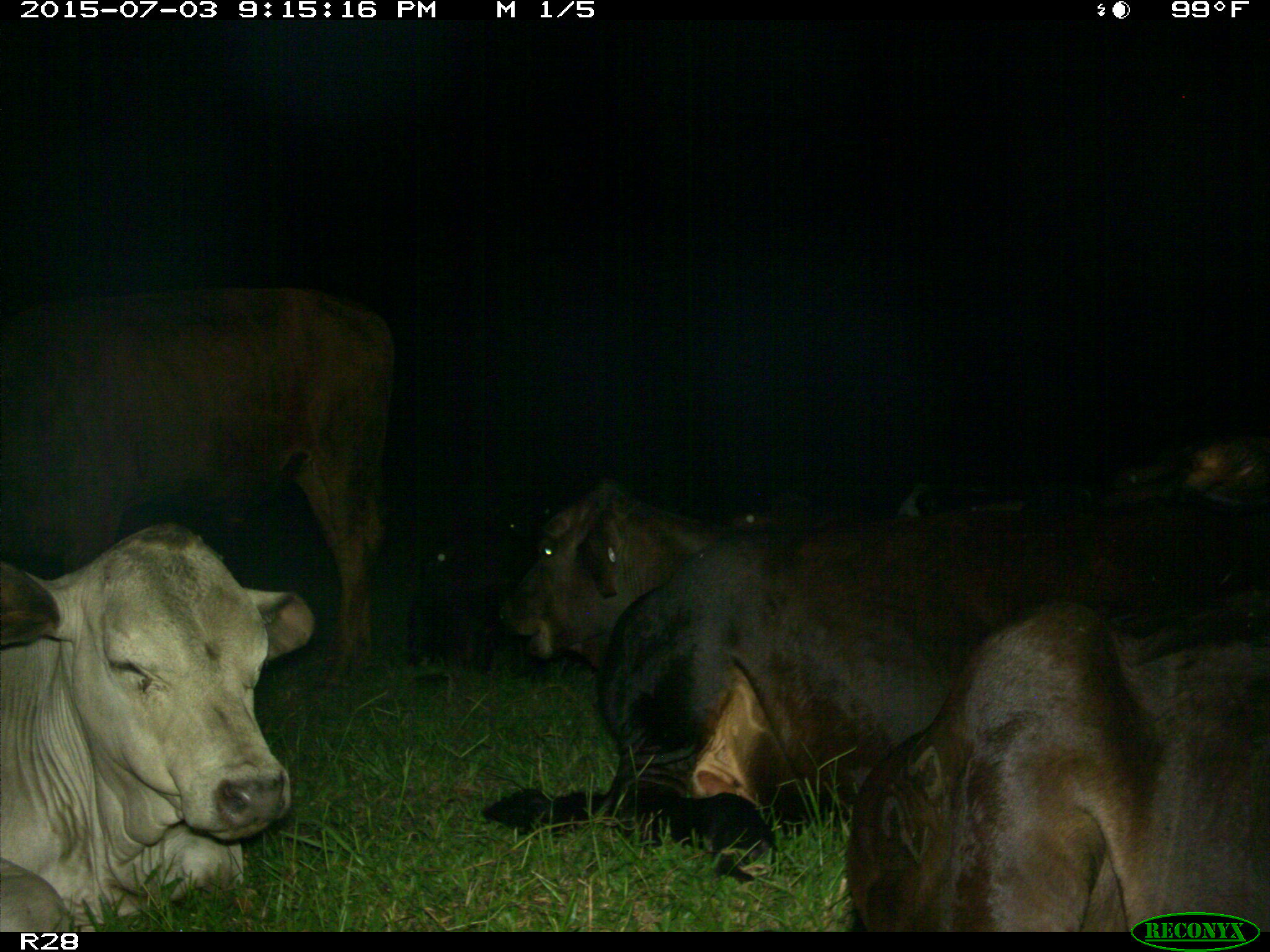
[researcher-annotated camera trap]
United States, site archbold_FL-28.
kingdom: Animalia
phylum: Chordata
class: Mammalia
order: Artiodactyla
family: Bovidae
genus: Bos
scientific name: Bos taurus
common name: domestic cow